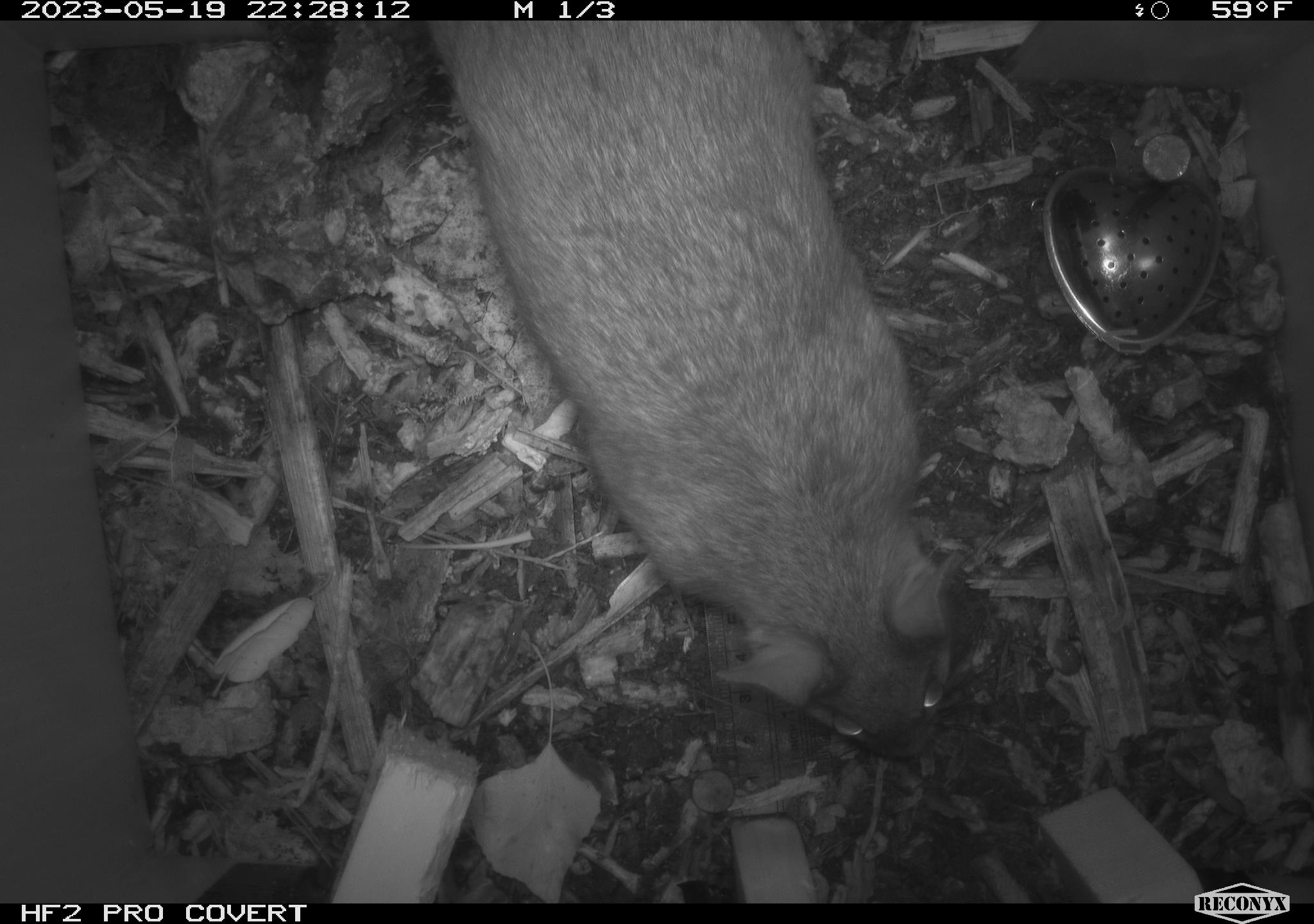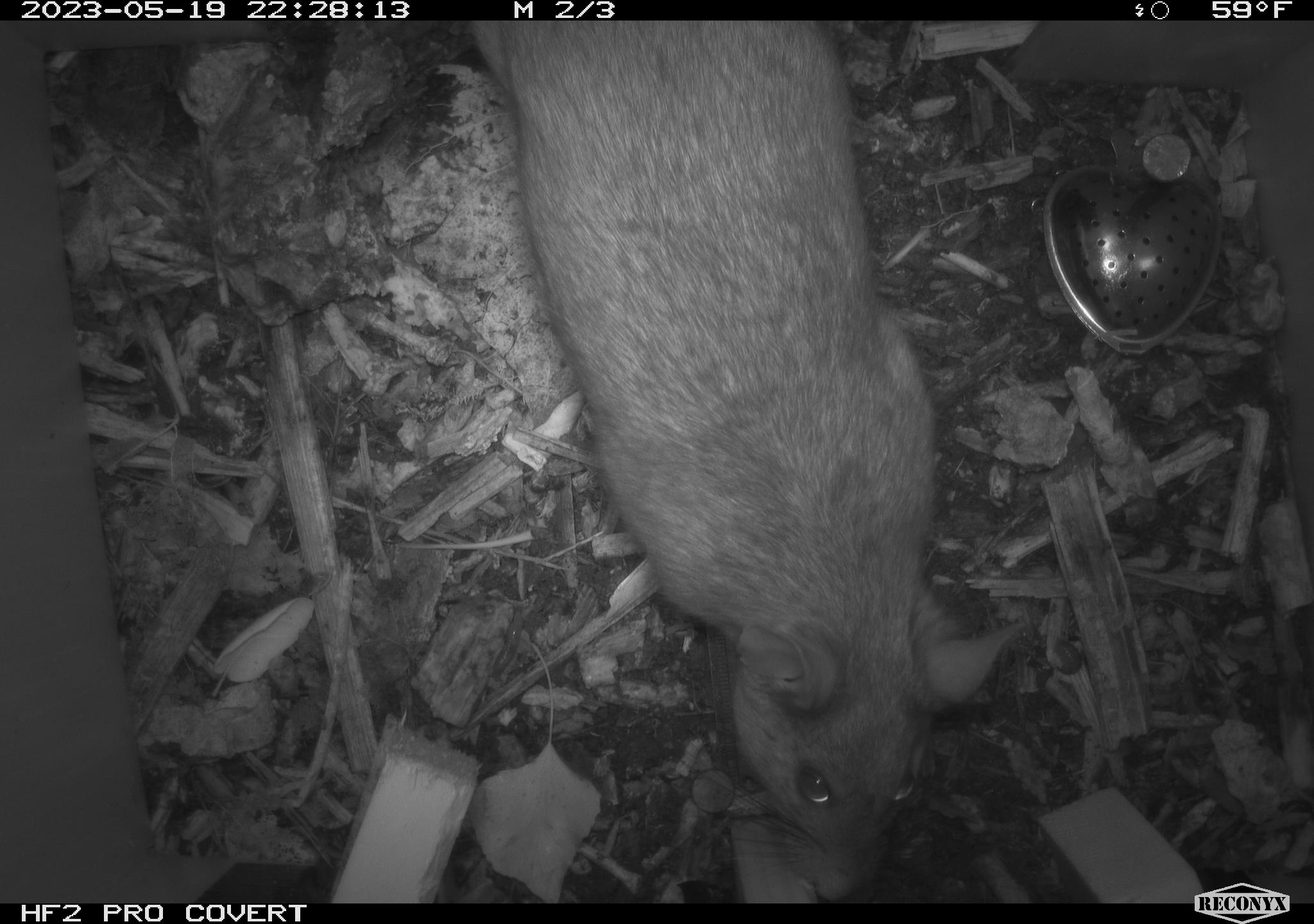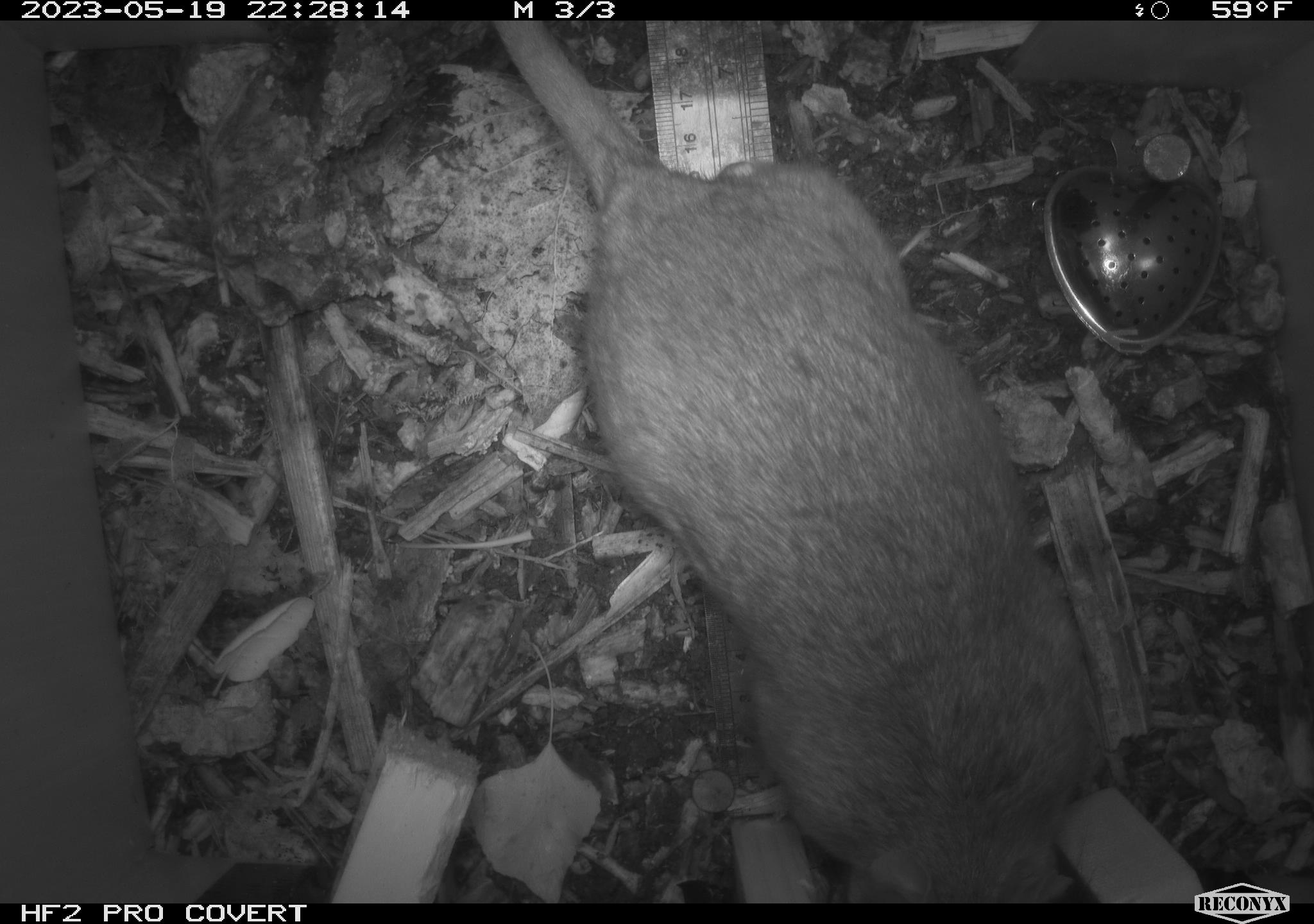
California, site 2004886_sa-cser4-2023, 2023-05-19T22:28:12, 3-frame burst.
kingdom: Animalia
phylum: Chordata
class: Mammalia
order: Rodentia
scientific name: Rodentia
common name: woodrat or rat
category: woodrat or rat species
Woodrat or rat species (woodrat or rat) (Rodentia).